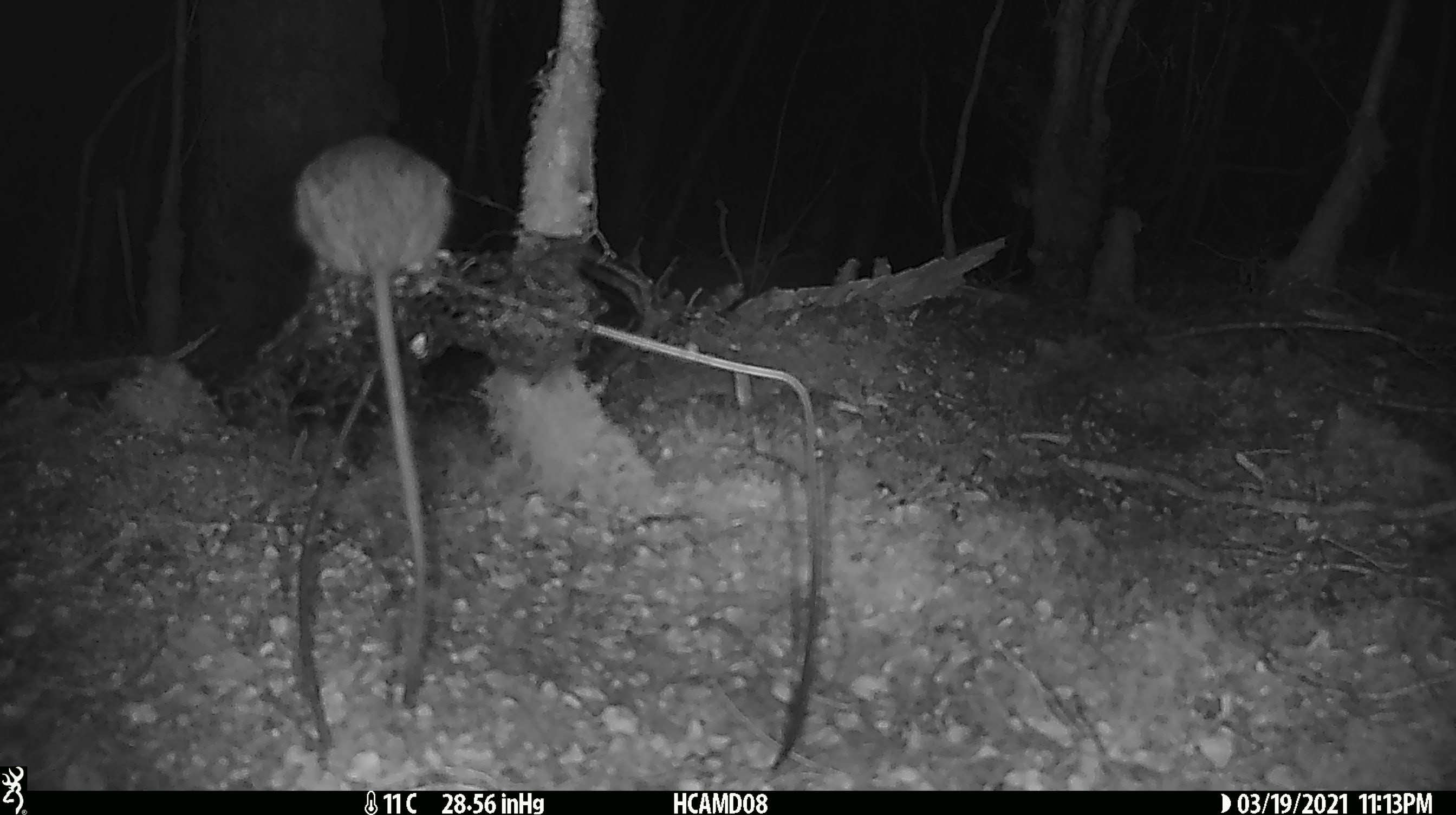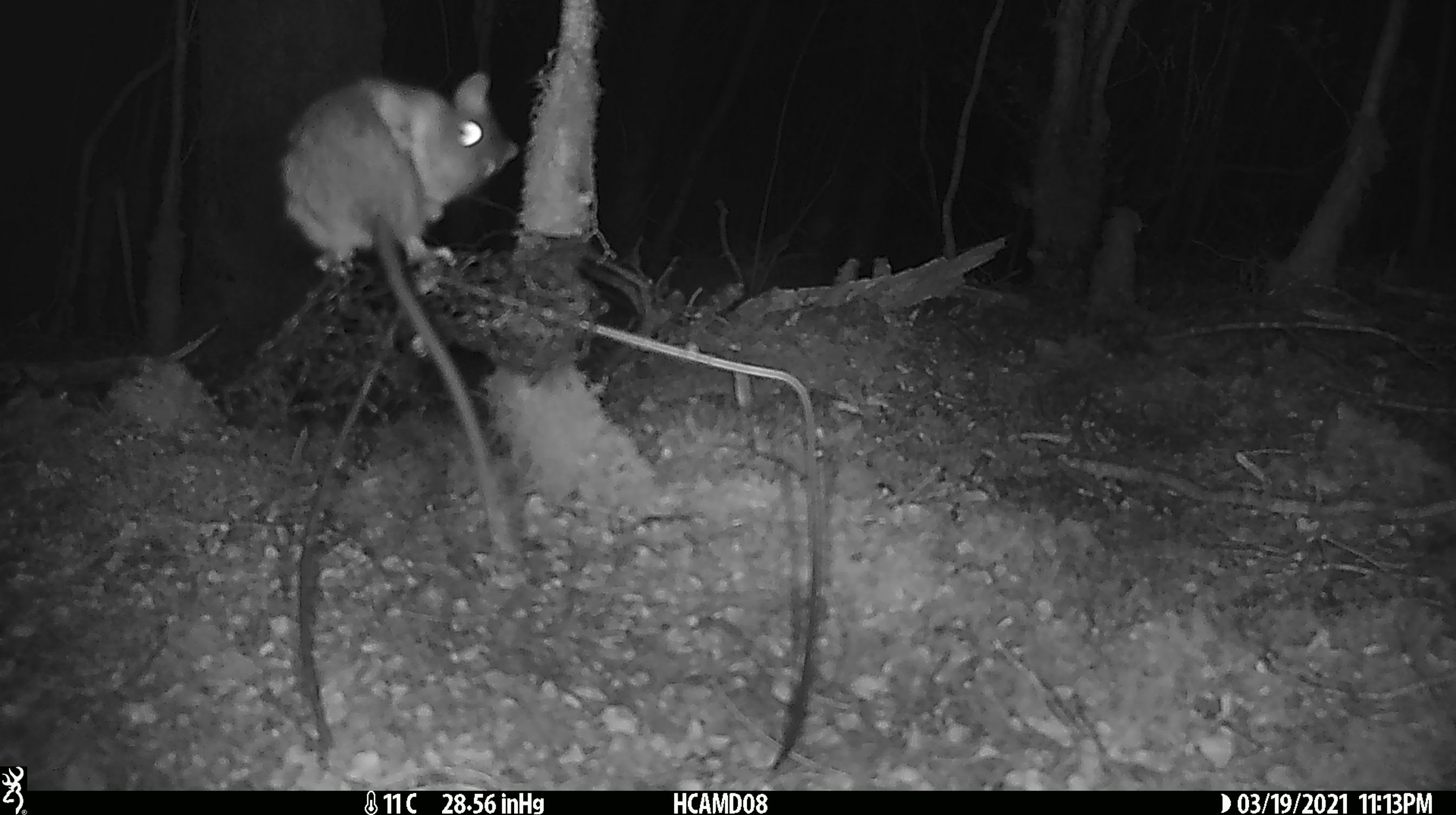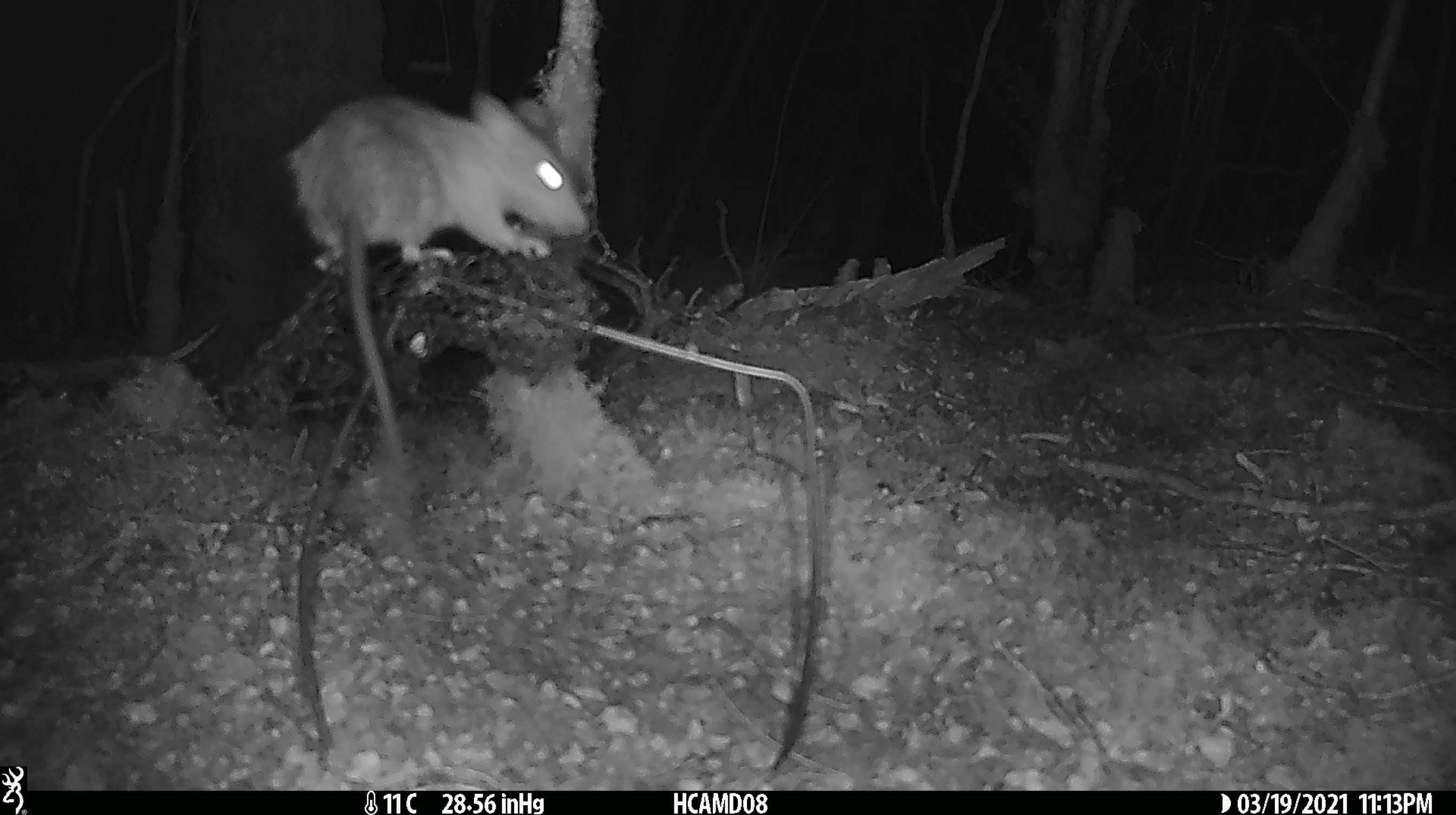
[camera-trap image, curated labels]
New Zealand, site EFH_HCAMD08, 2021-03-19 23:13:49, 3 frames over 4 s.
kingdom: Animalia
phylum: Chordata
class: Mammalia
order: Rodentia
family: Muridae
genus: Rattus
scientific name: Rattus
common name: rat